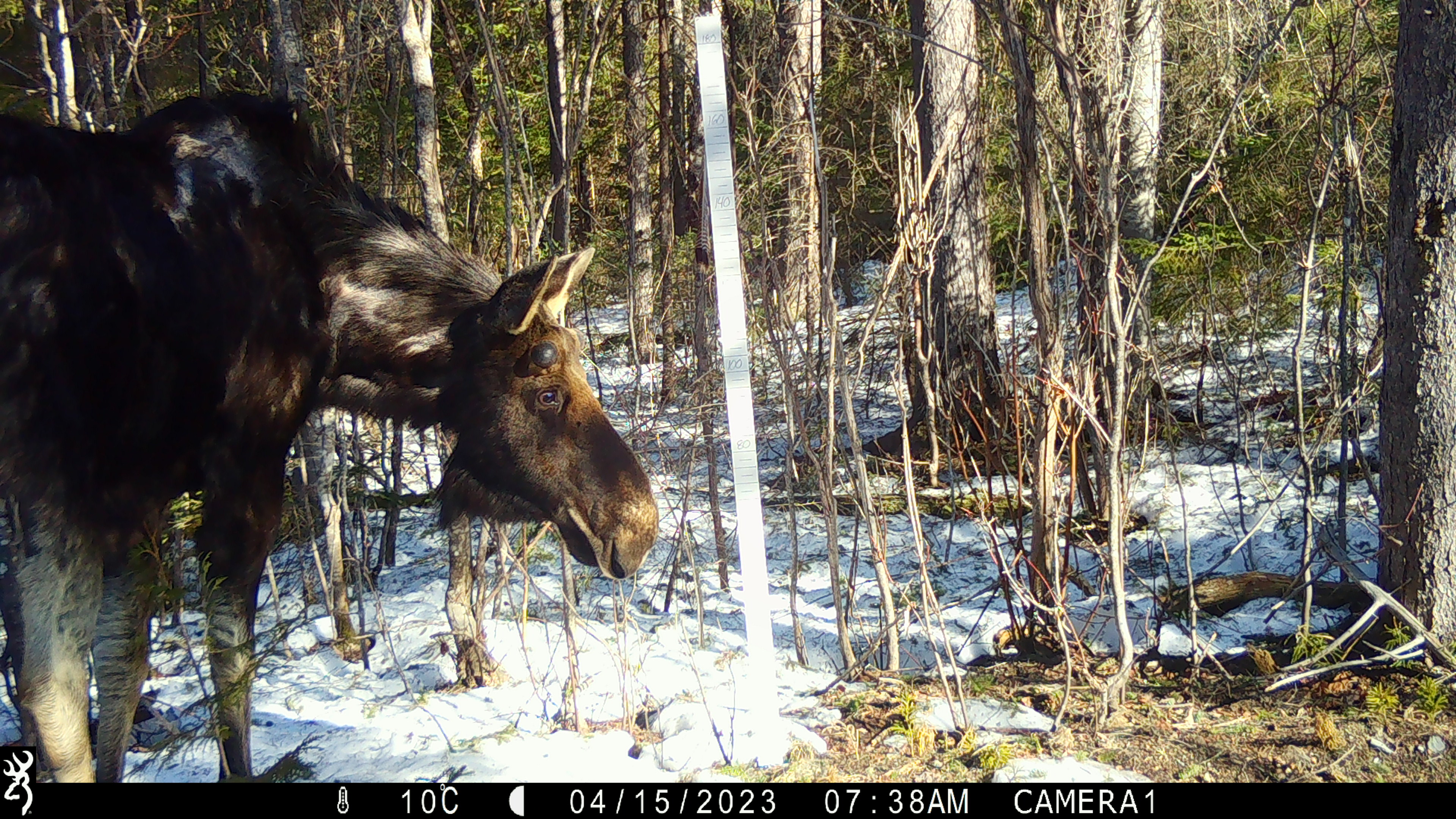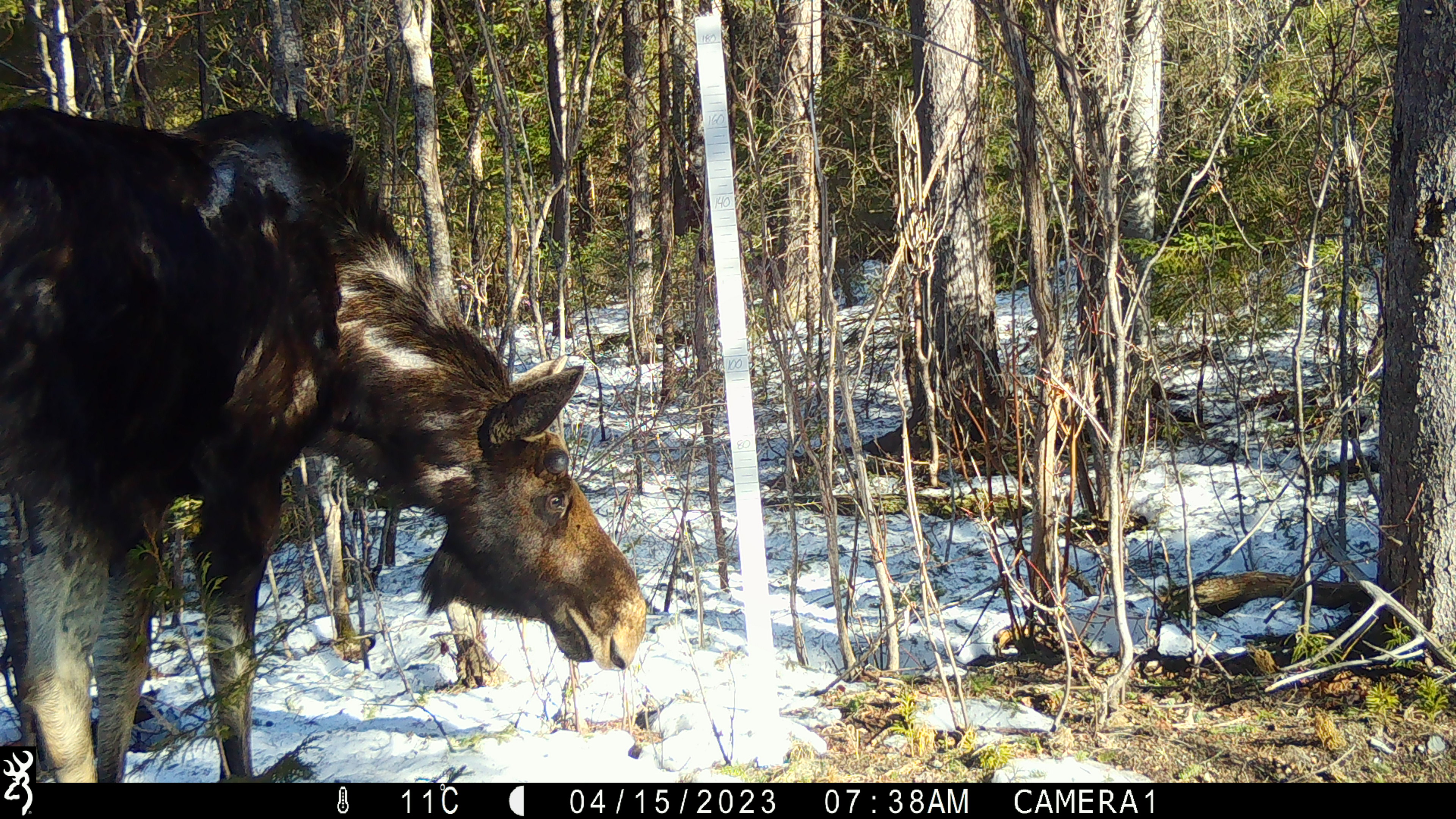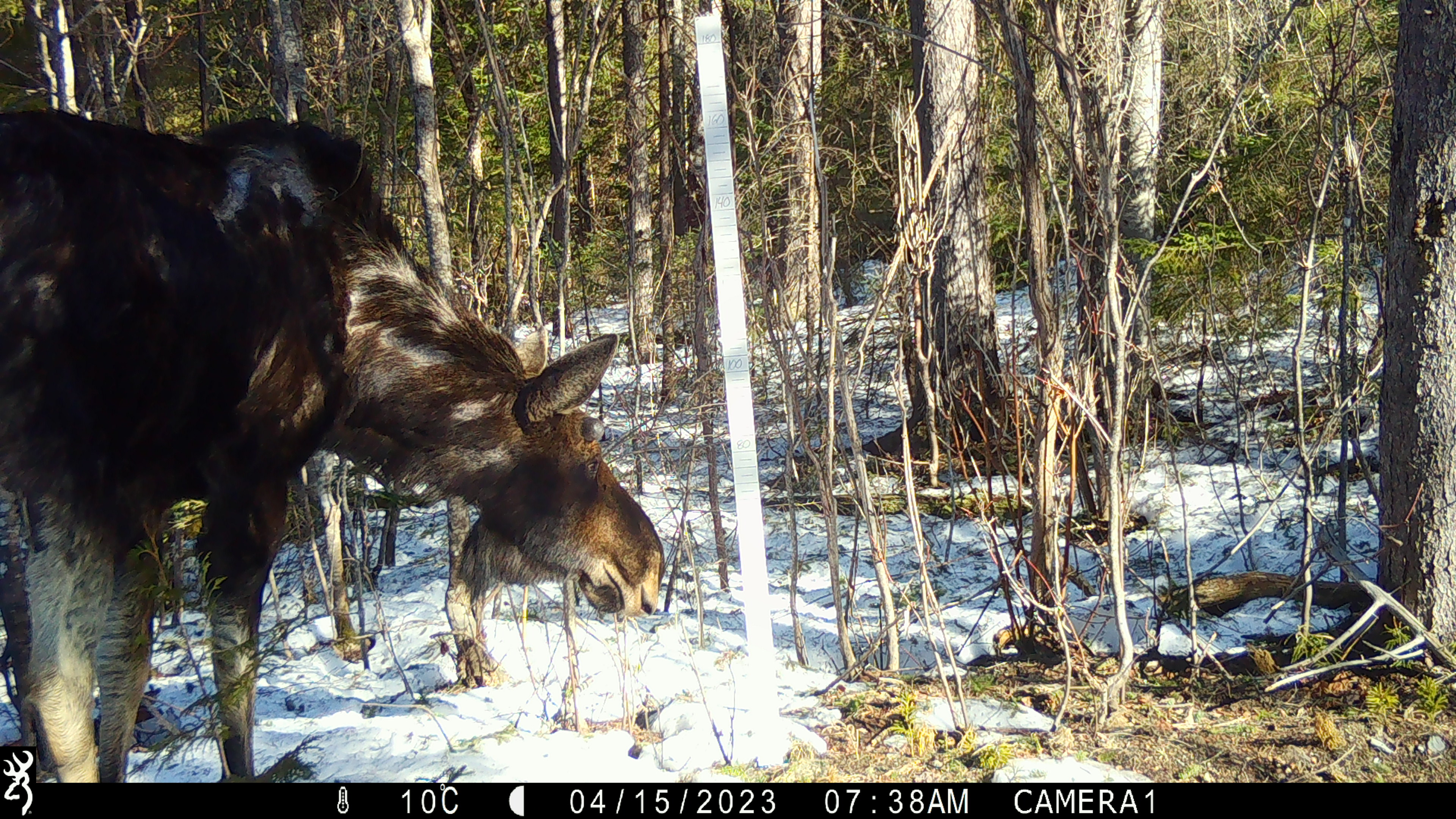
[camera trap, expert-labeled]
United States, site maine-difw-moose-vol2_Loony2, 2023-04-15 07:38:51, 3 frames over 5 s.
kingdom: Animalia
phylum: Chordata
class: Mammalia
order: Artiodactyla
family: Cervidae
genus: Alces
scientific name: Alces alces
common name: moose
Moose (Alces alces).